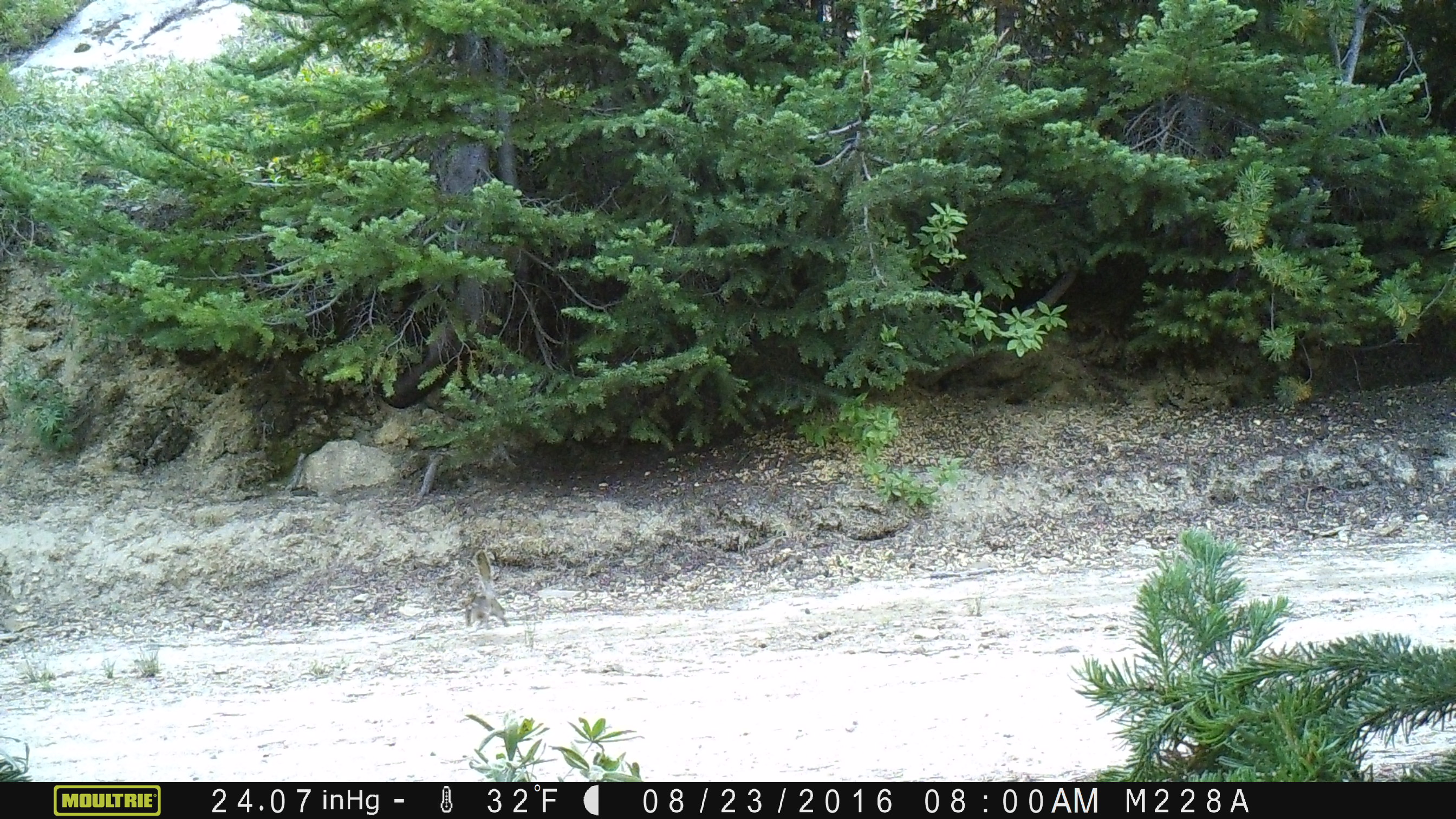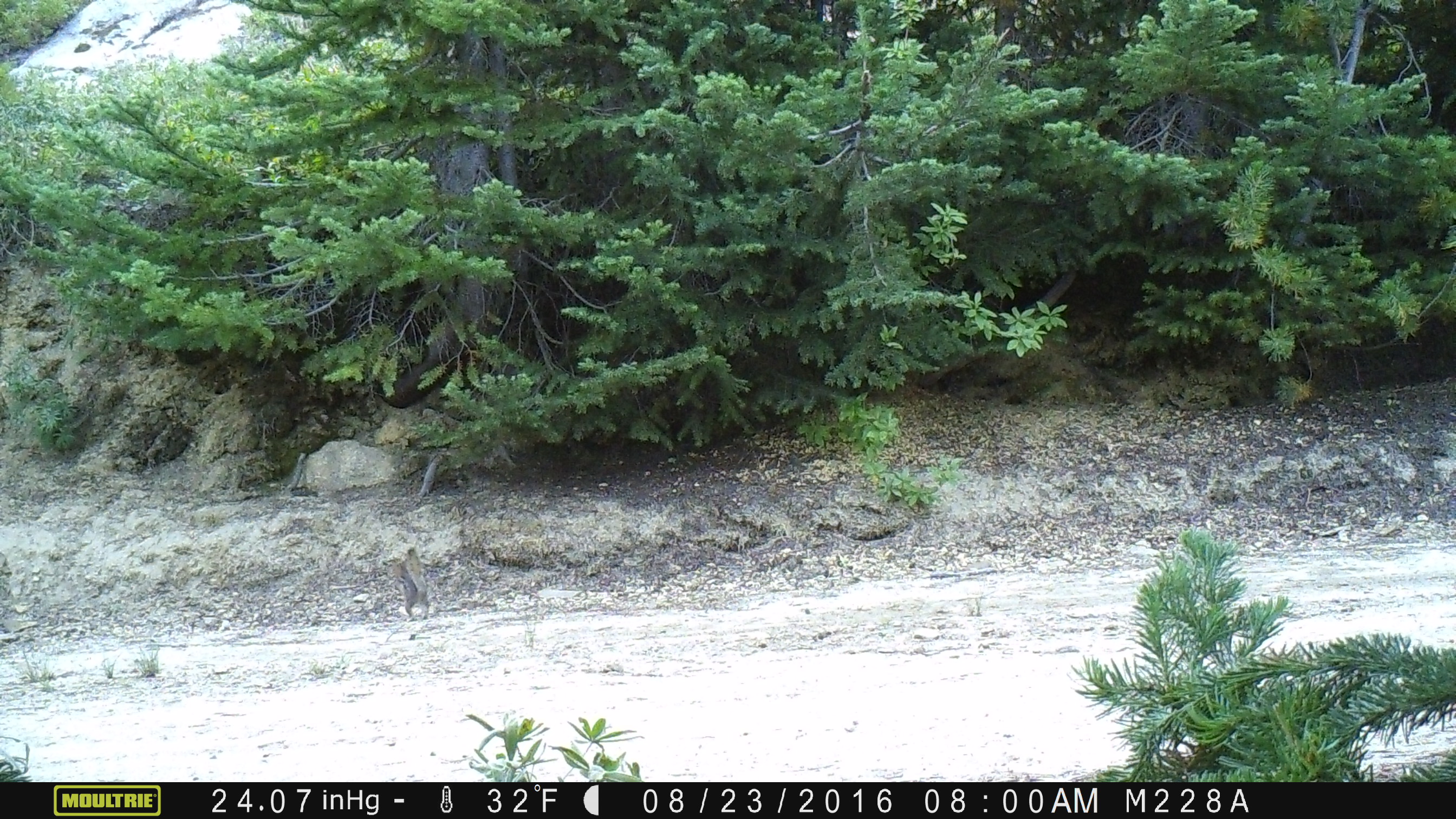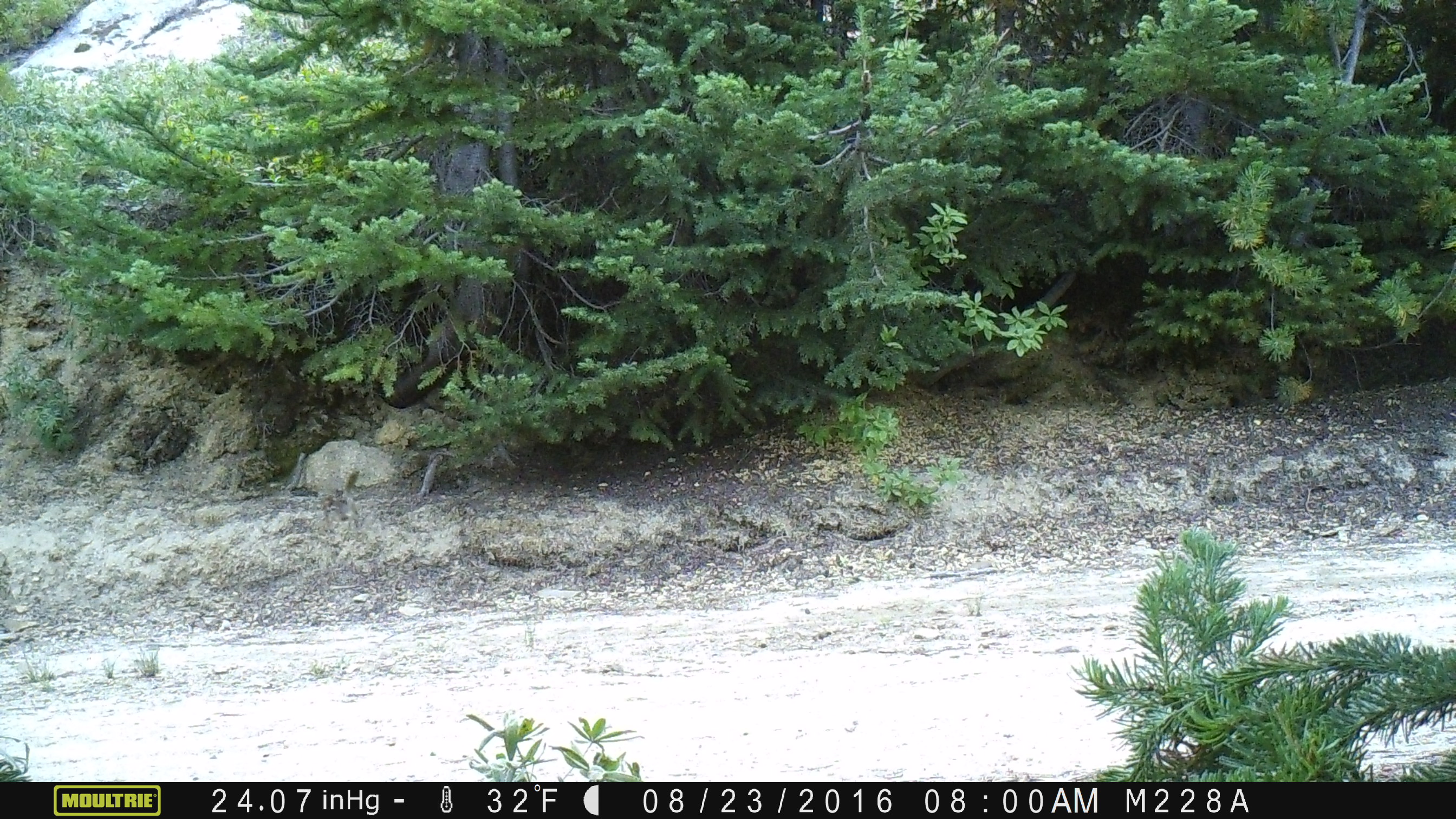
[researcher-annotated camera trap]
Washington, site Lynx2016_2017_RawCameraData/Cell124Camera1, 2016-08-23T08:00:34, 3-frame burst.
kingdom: Animalia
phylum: Chordata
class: Mammalia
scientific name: Mammalia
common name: small mammal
Small mammal (Mammalia). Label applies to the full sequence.